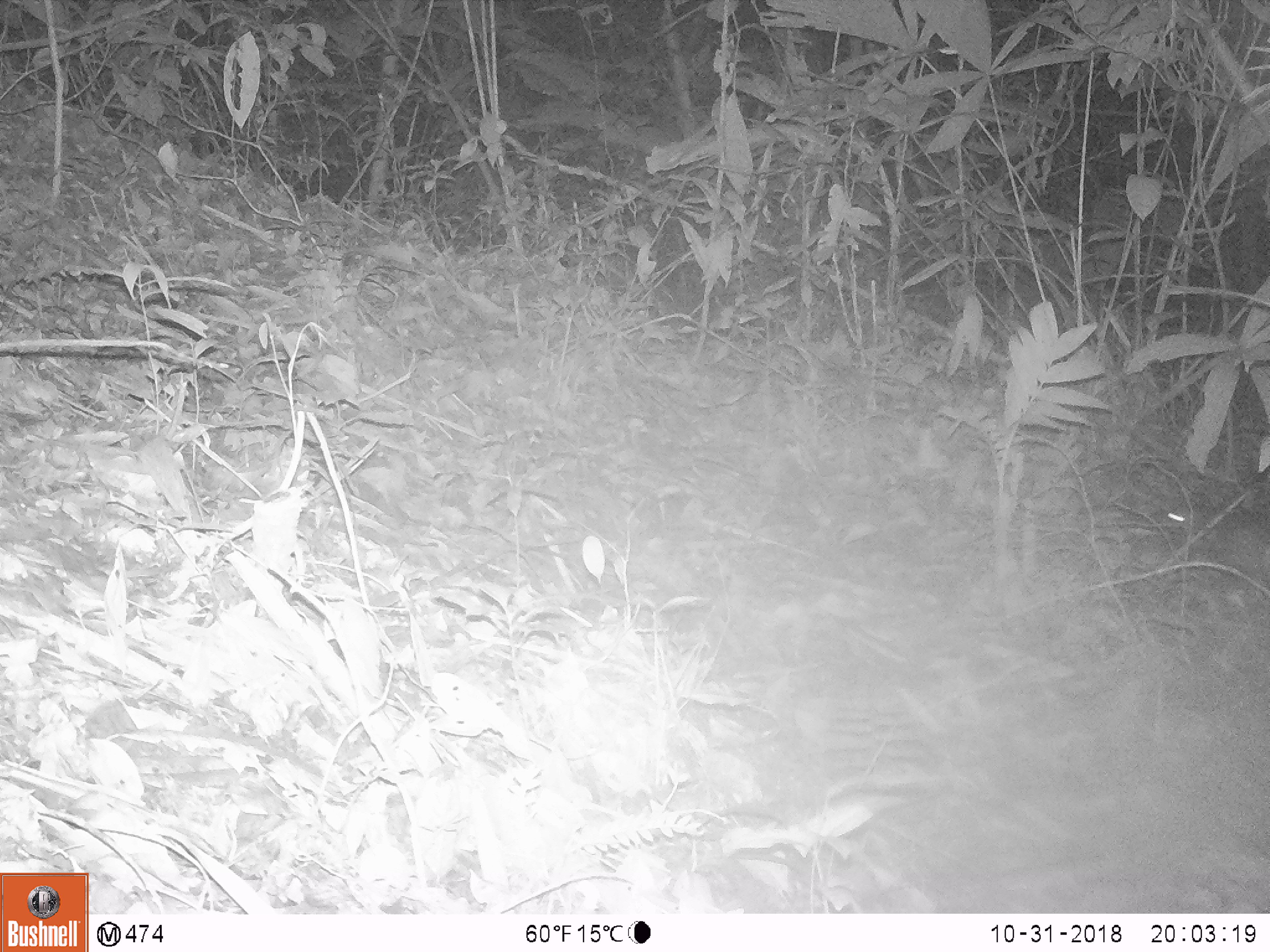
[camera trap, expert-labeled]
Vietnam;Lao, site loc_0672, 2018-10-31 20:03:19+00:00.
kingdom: Animalia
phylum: Chordata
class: Mammalia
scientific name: Mammalia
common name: mammal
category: unidentified small mammal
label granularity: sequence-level